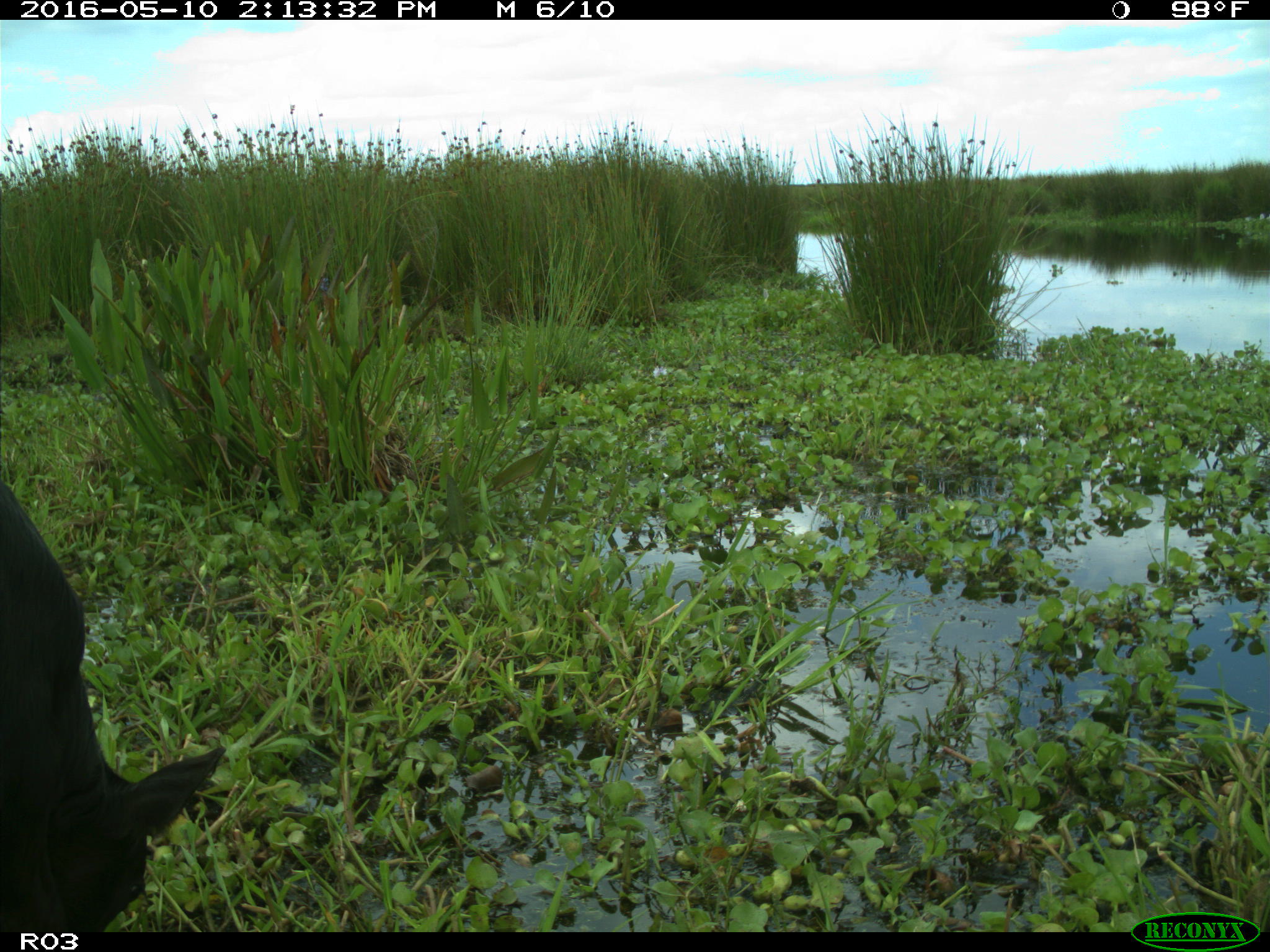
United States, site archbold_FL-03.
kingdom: Animalia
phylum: Chordata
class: Mammalia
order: Artiodactyla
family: Bovidae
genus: Bos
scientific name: Bos taurus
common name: domestic cow